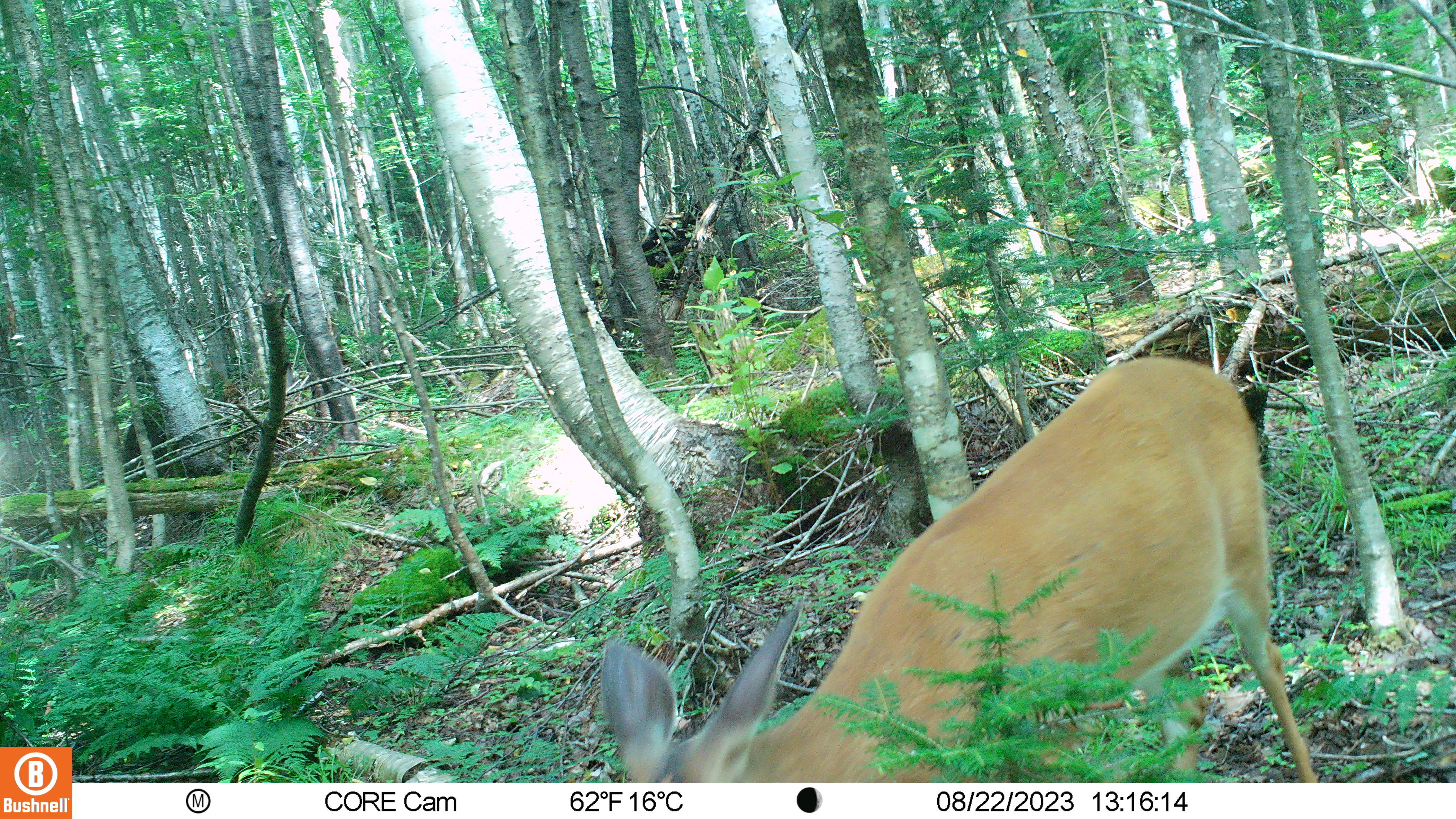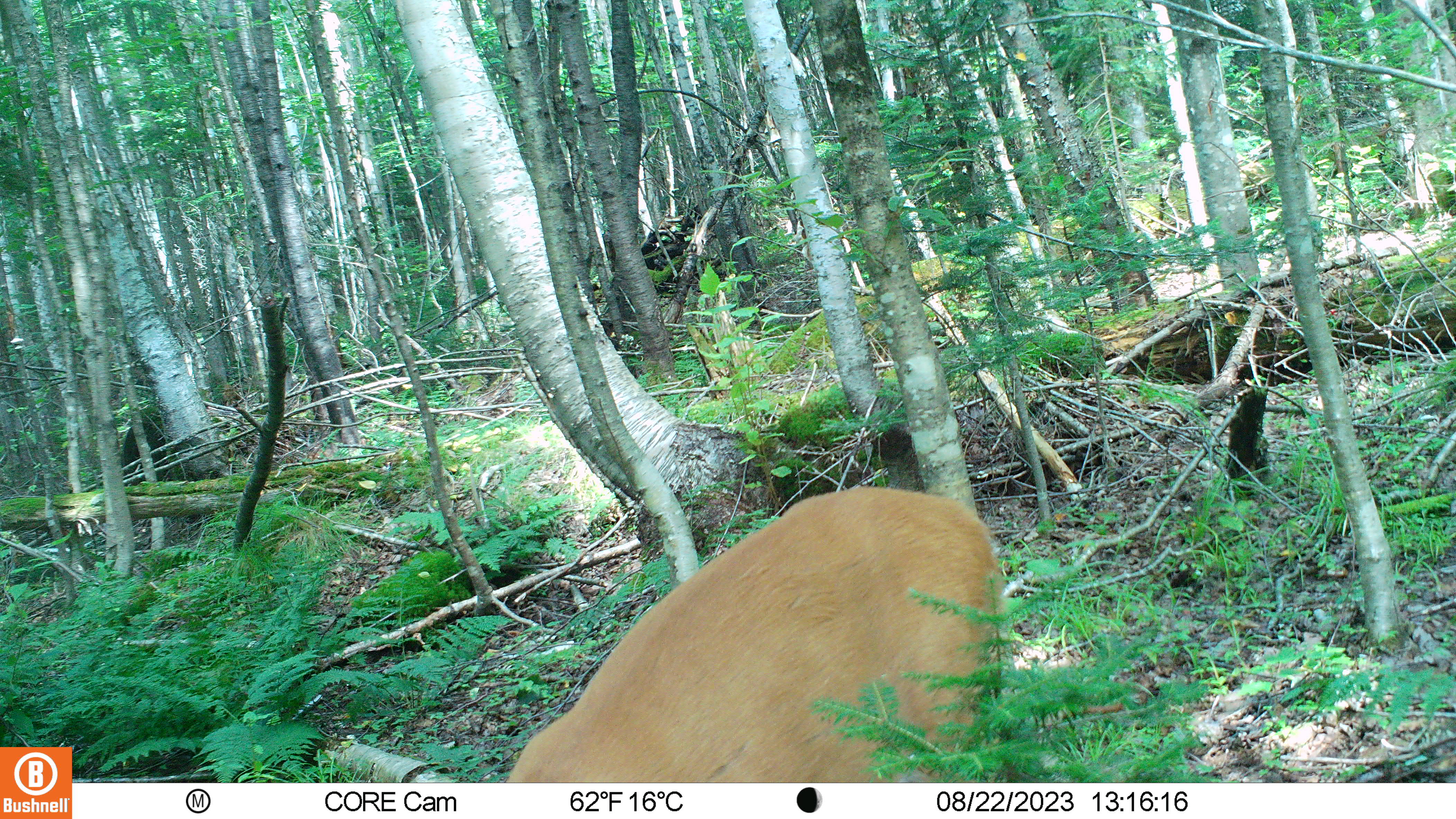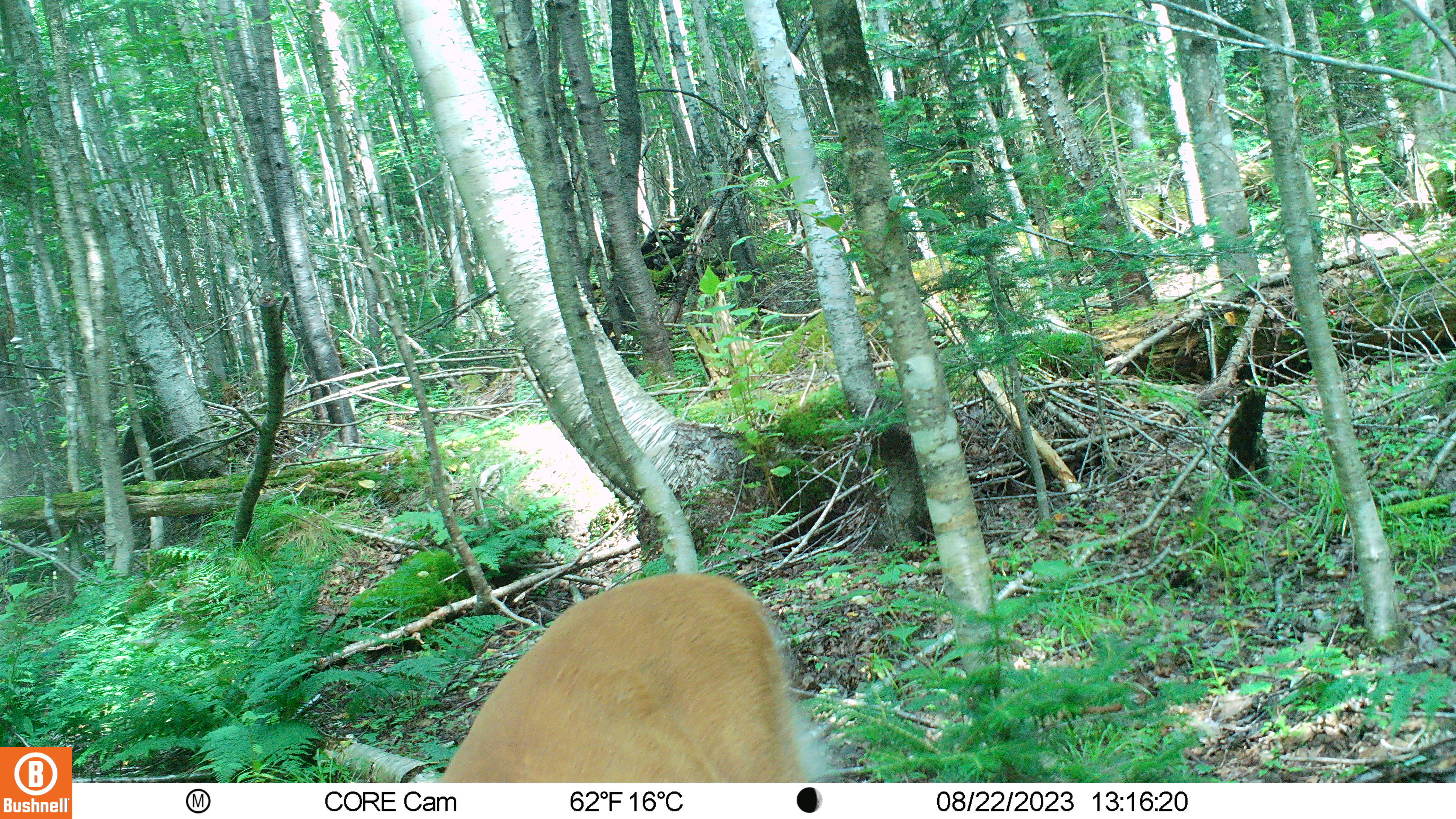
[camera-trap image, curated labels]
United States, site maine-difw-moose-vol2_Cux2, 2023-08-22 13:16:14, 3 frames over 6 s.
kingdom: Animalia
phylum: Chordata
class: Mammalia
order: Artiodactyla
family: Cervidae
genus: Odocoileus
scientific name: Odocoileus virginianus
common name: white-tailed deer